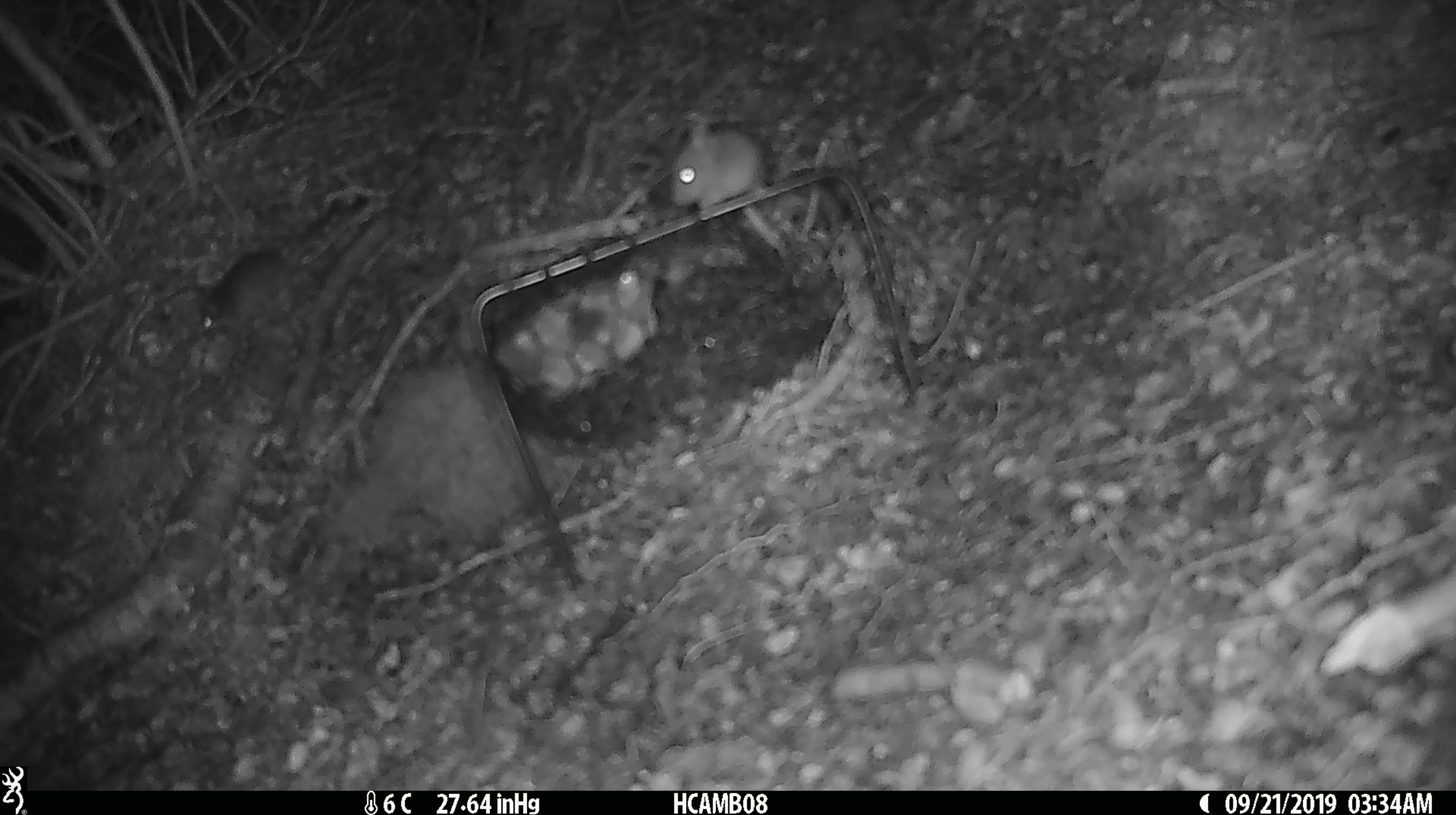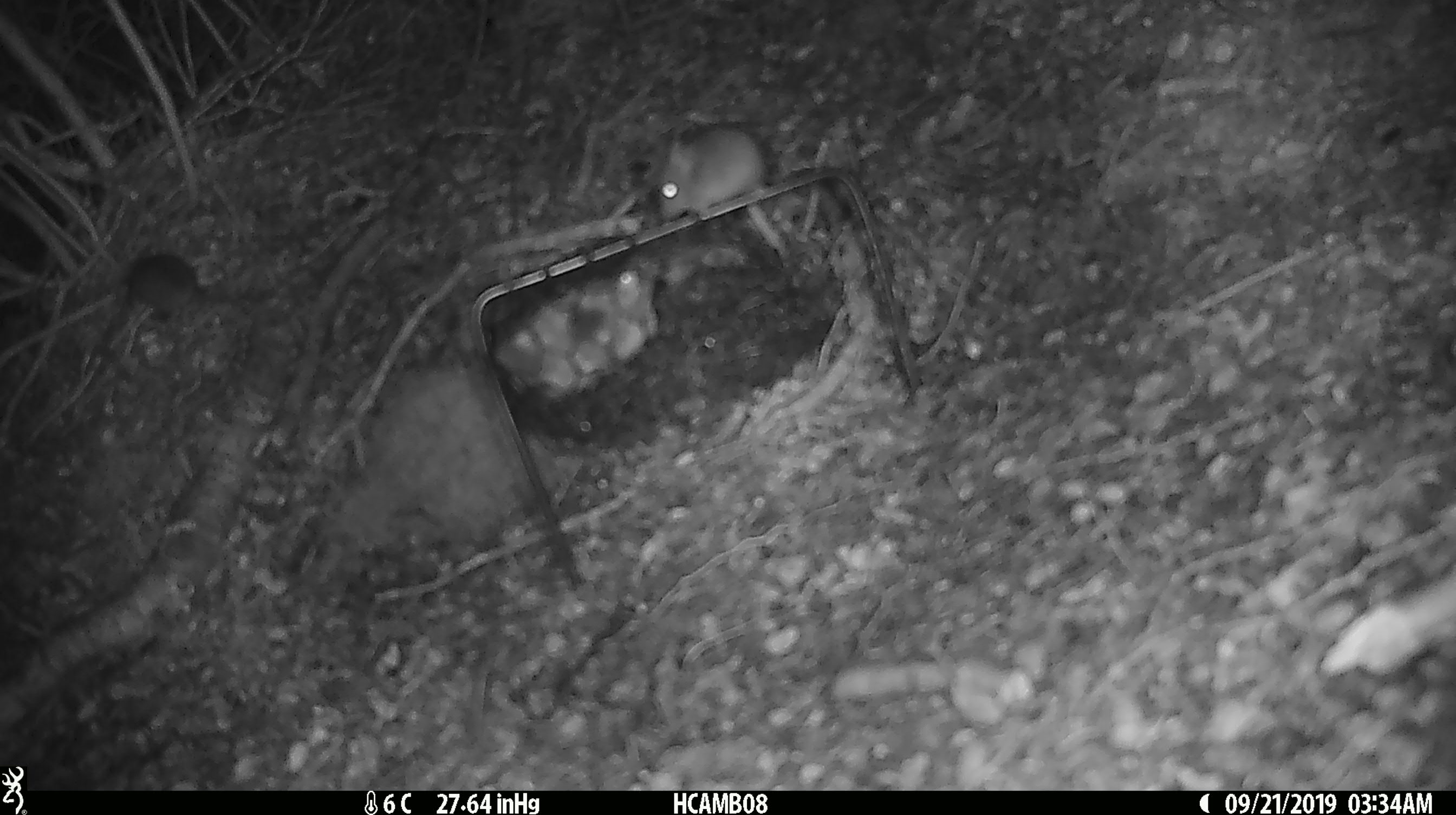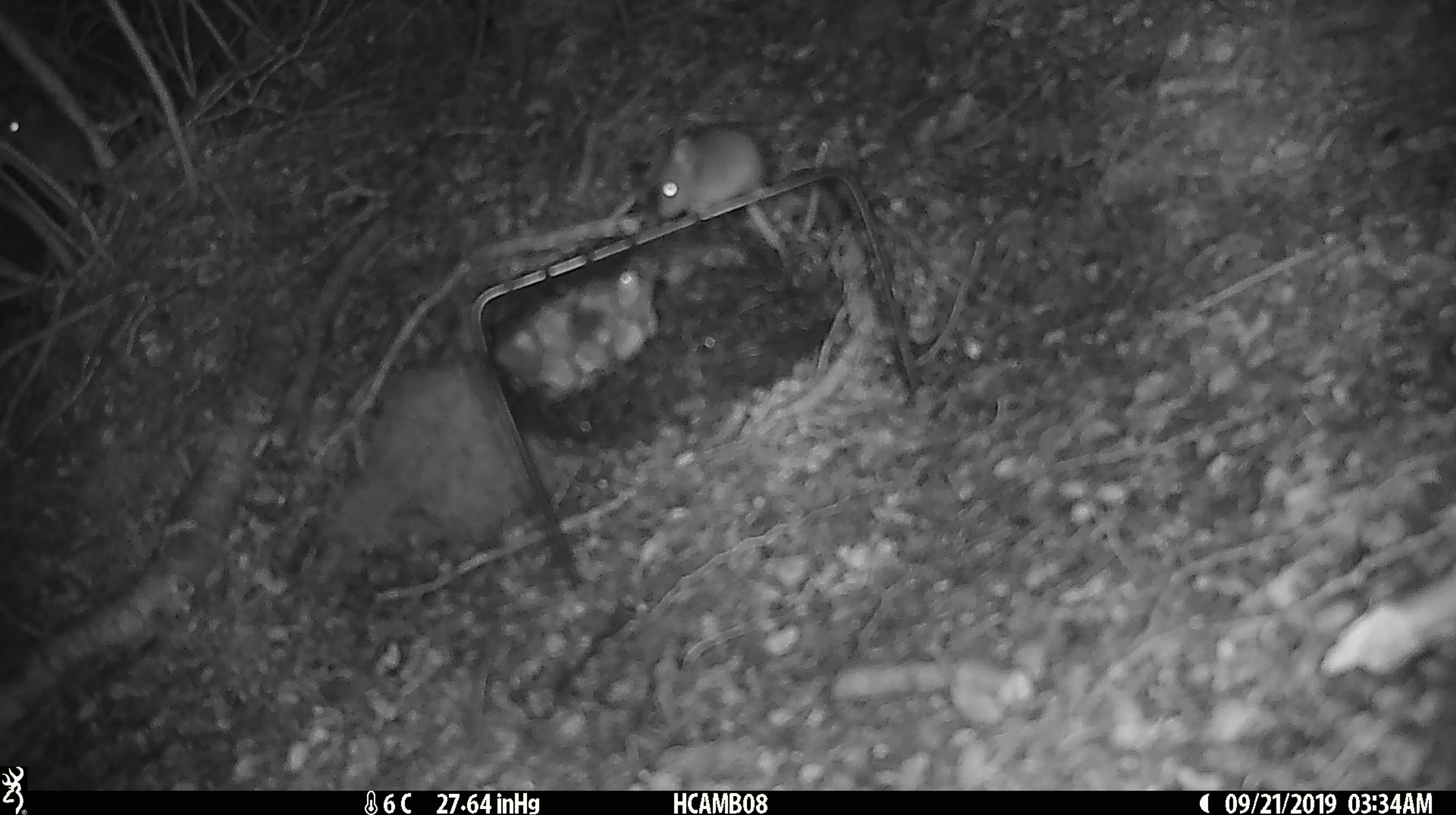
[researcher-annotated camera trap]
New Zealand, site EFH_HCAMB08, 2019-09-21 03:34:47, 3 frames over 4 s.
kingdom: Animalia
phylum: Chordata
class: Mammalia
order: Rodentia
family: Muridae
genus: Mus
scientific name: Mus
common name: mouse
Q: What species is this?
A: Mouse (Mus).